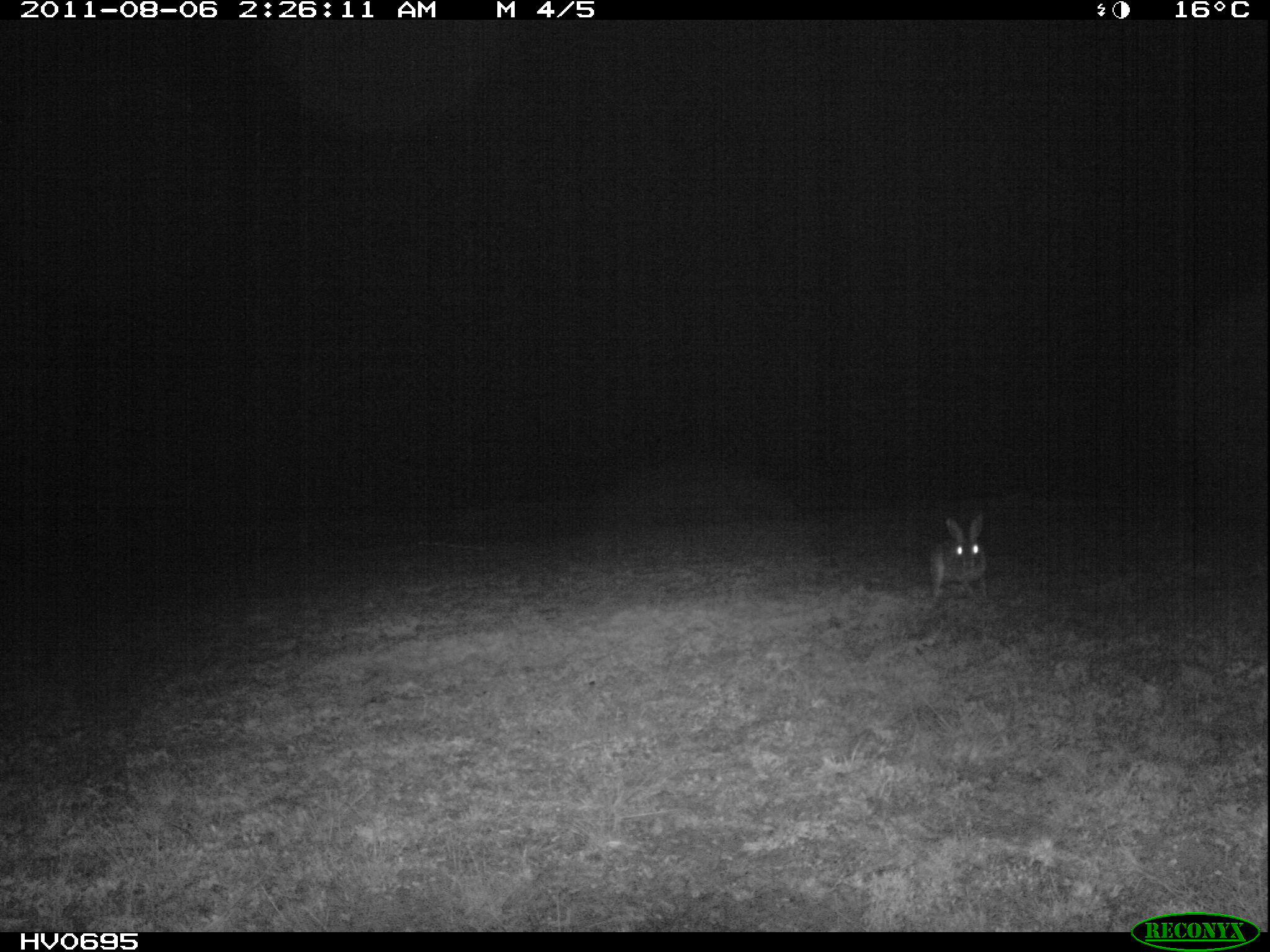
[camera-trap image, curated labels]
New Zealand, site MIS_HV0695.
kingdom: Animalia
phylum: Chordata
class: Mammalia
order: Lagomorpha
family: Leporidae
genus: Lepus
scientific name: Lepus europaeus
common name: brown hare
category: hare